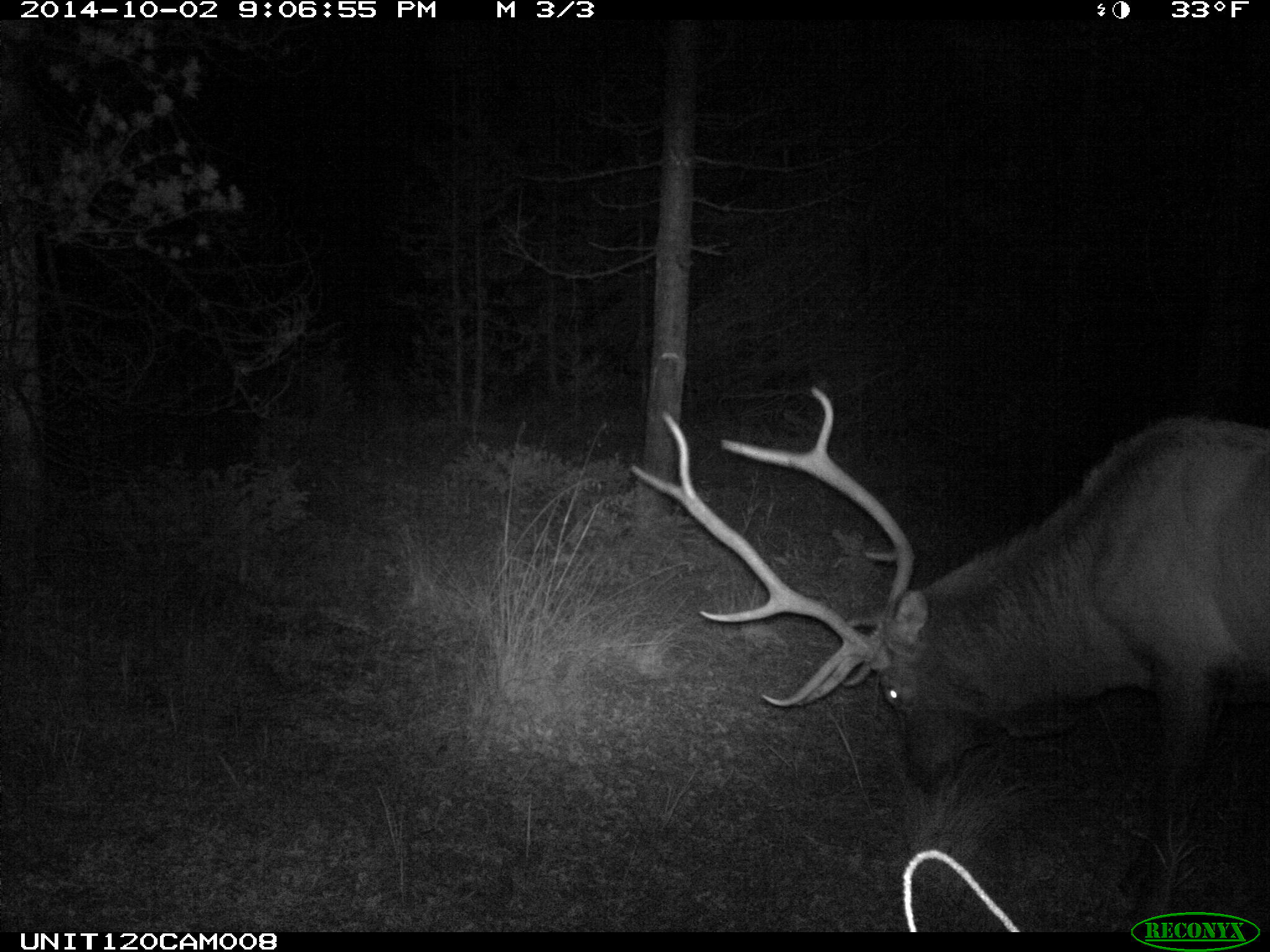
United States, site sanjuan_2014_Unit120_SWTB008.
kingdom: Animalia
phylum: Chordata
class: Mammalia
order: Artiodactyla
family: Cervidae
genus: Cervus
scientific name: Cervus elaphus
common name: red deer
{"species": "Cervus elaphus (red deer)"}